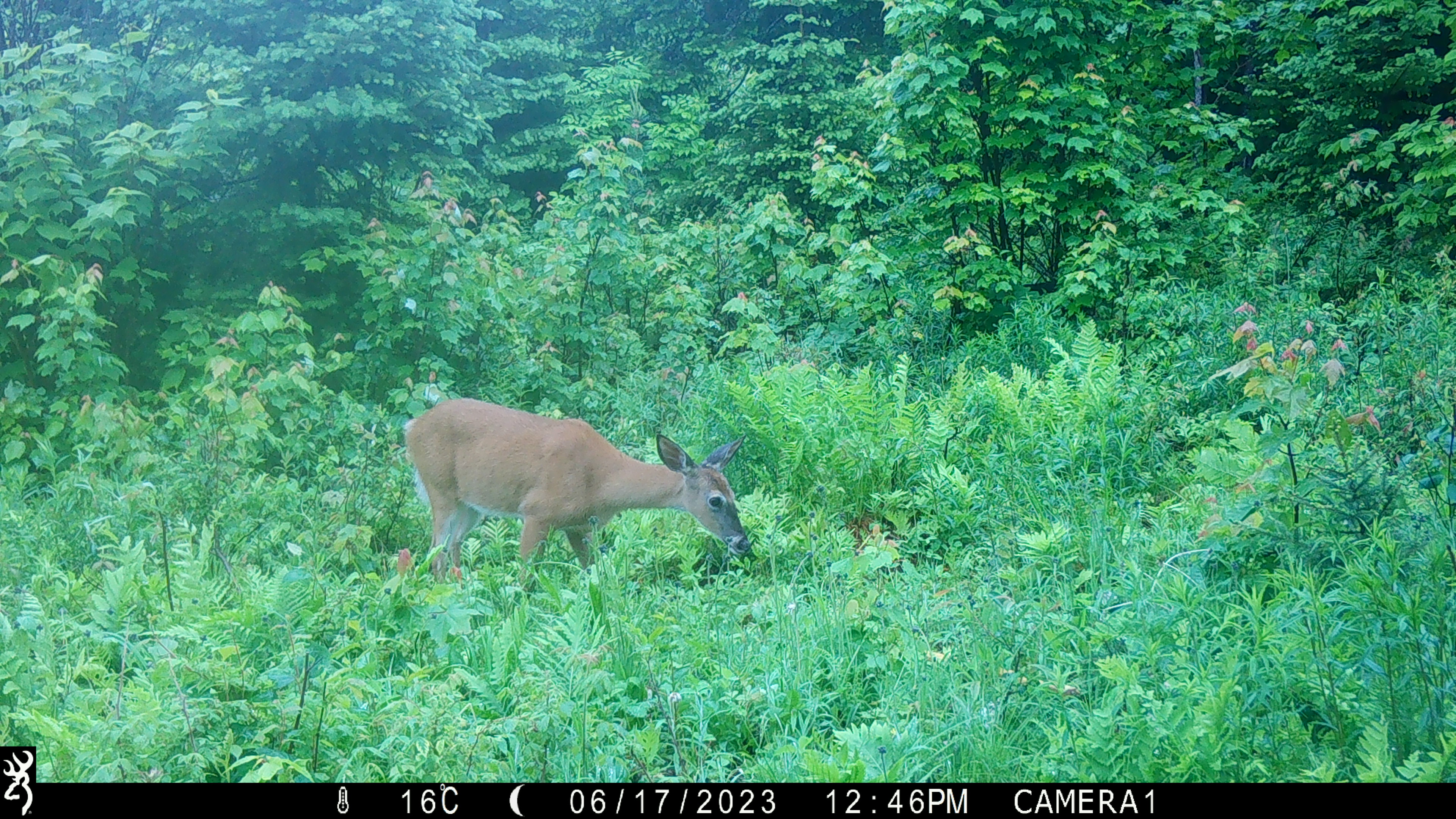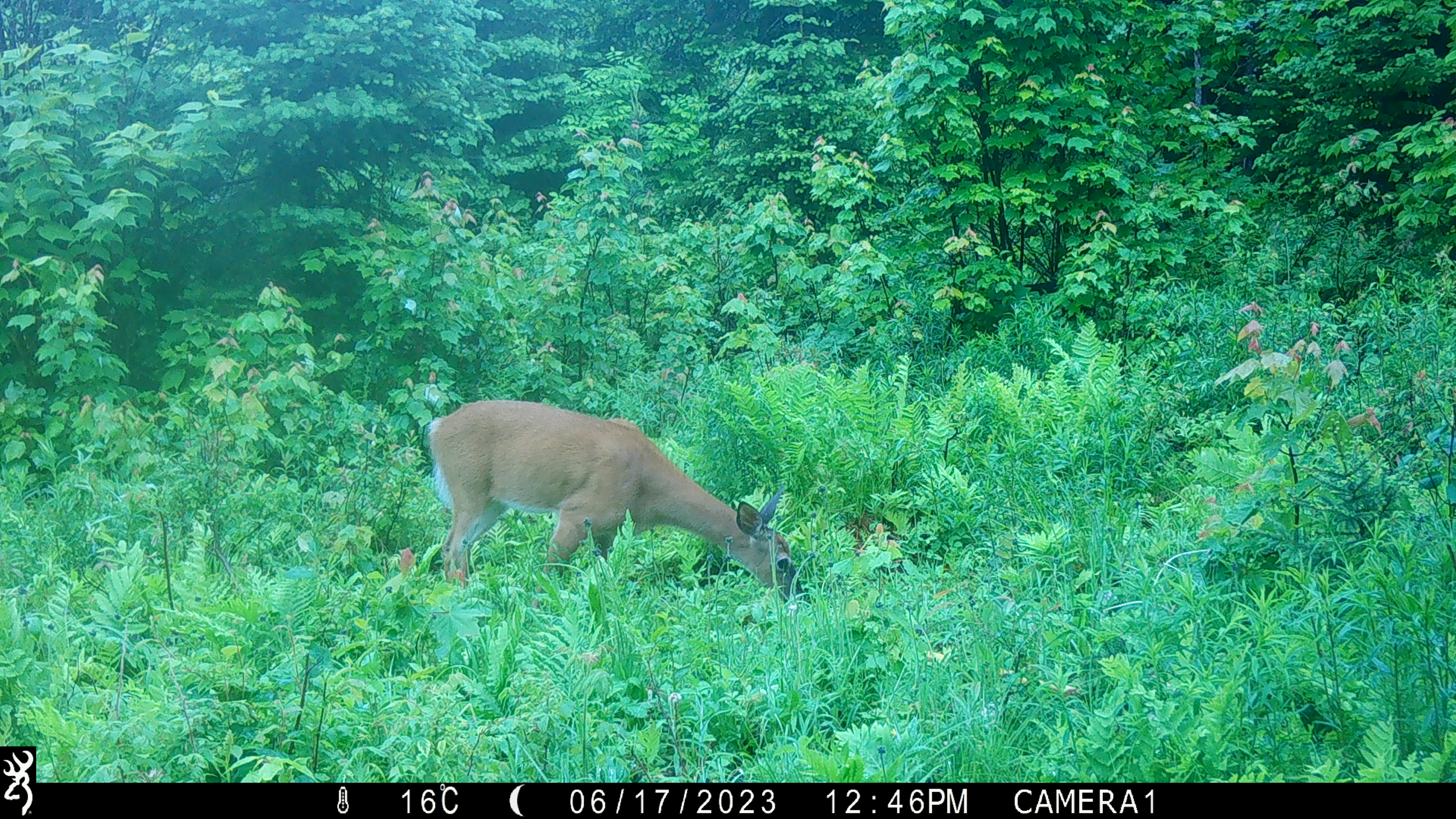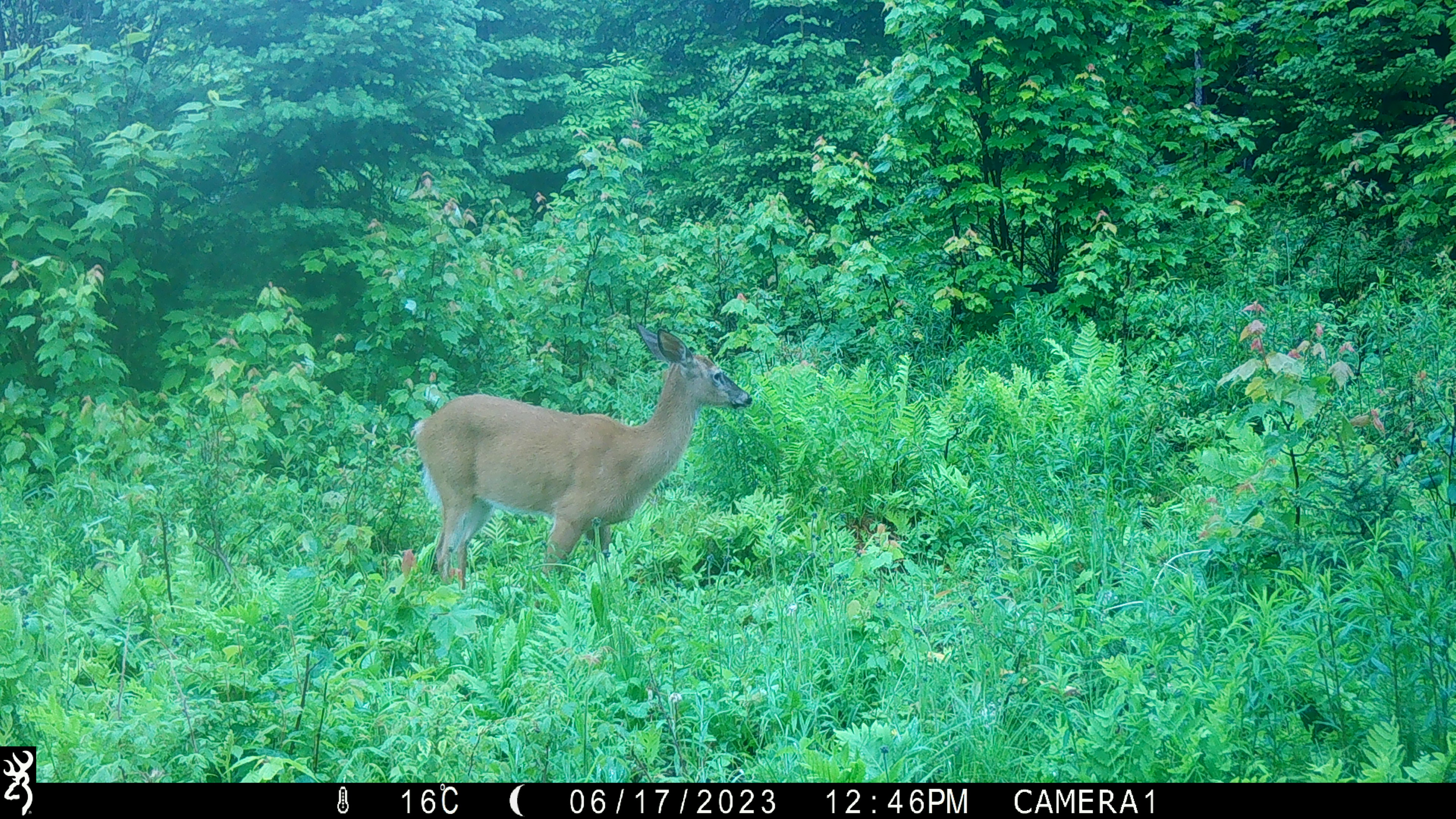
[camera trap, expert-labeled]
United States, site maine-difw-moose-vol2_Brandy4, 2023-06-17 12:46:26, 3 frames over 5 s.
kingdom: Animalia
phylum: Chordata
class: Mammalia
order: Artiodactyla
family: Cervidae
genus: Odocoileus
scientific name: Odocoileus virginianus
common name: white-tailed deer